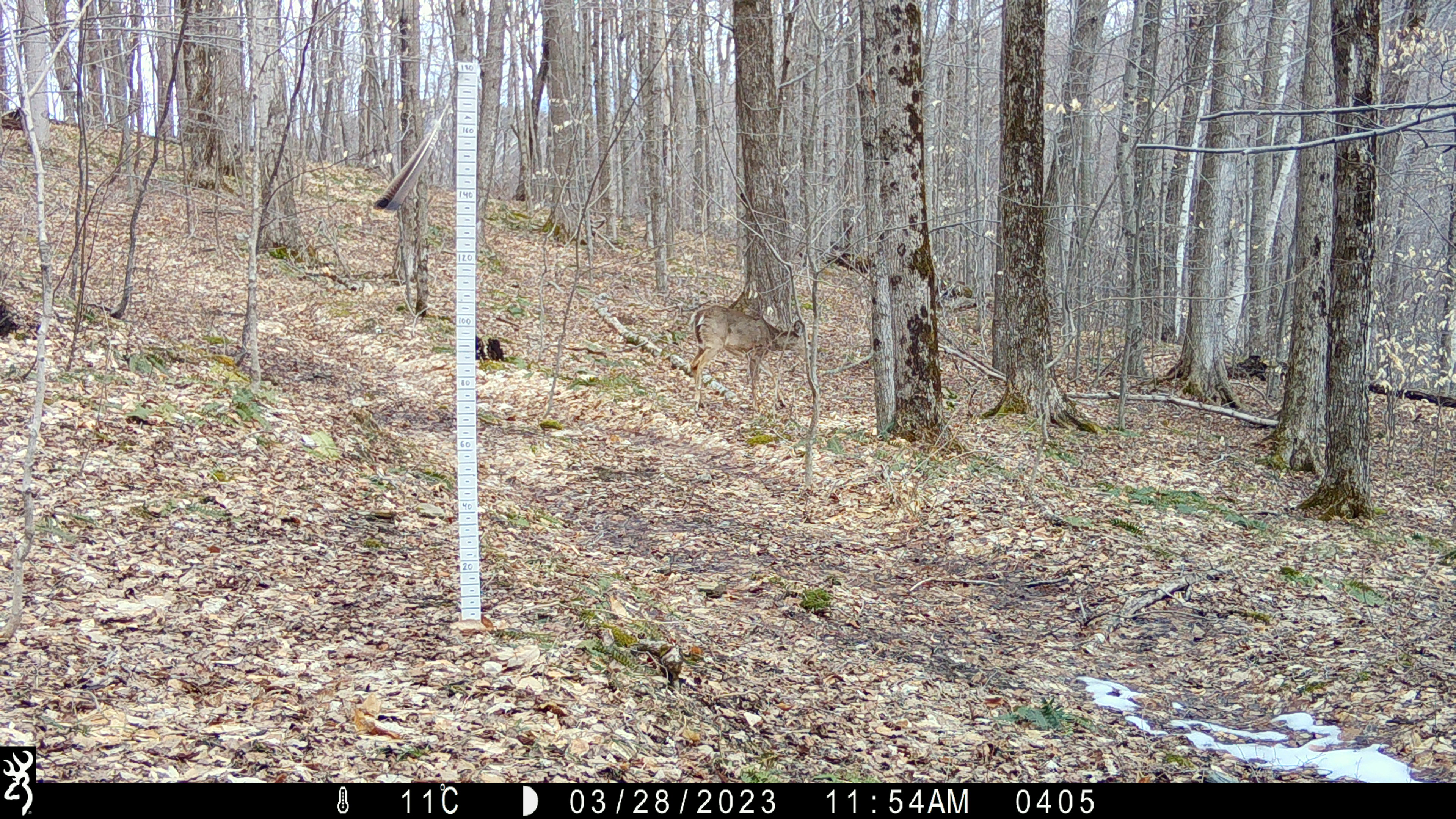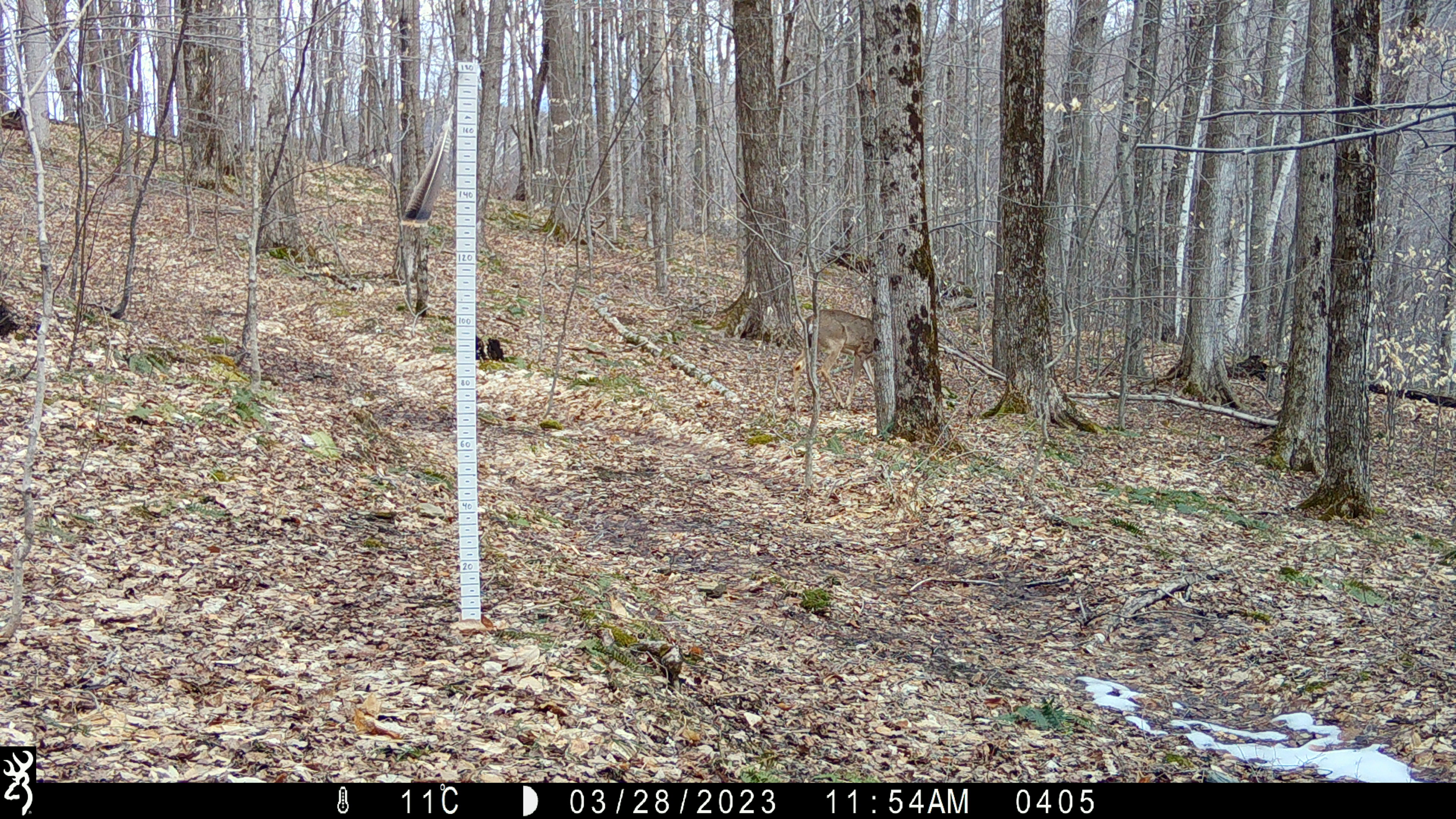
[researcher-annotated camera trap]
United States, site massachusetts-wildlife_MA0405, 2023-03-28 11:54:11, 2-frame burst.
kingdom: Animalia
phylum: Chordata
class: Mammalia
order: Artiodactyla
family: Cervidae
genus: Odocoileus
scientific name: Odocoileus virginianus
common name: white-tailed deer